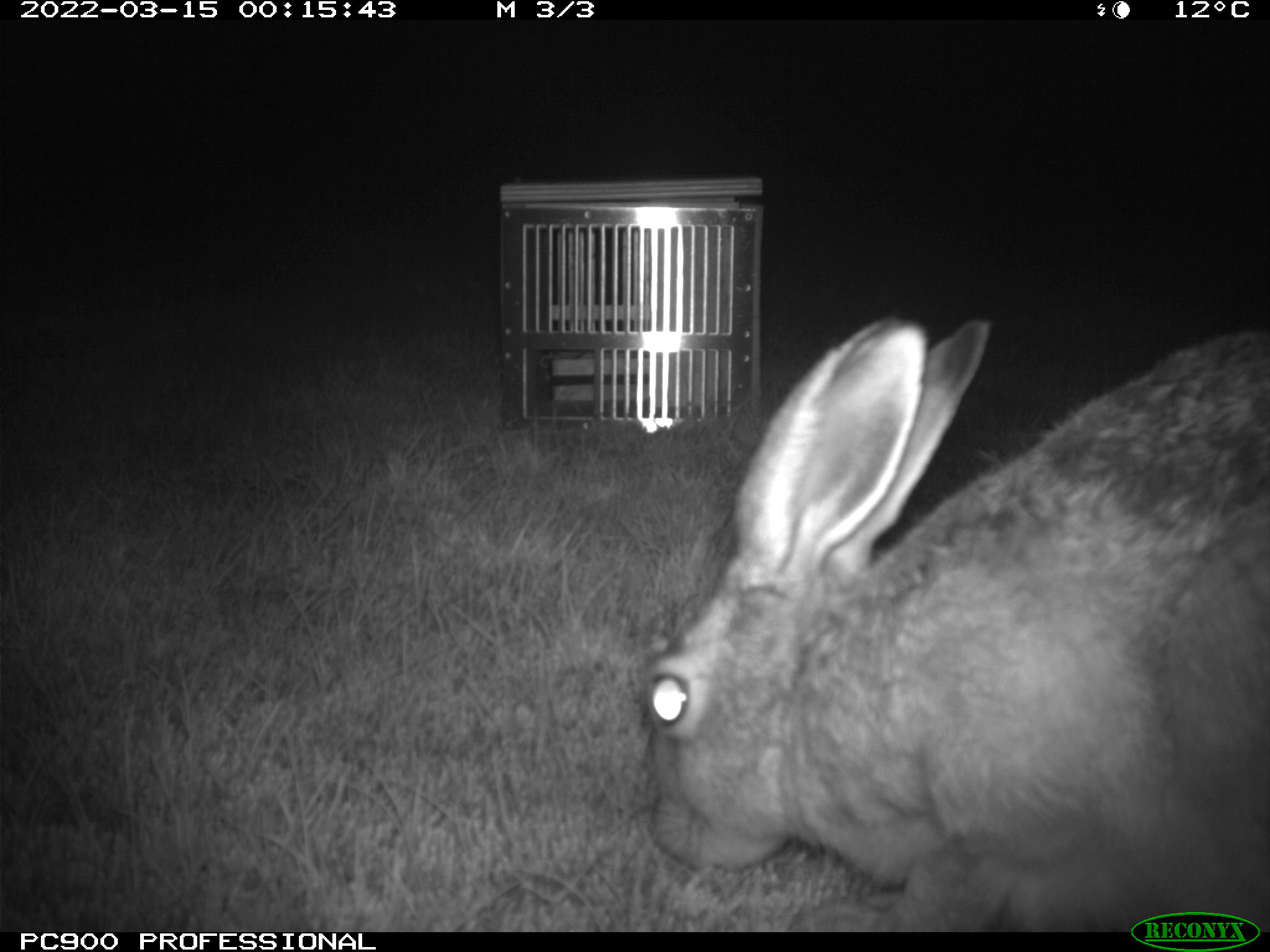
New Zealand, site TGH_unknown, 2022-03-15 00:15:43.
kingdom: Animalia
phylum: Chordata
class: Mammalia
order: Lagomorpha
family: Leporidae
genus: Lepus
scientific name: Lepus europaeus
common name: brown hare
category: hare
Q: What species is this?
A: Hare (brown hare) (Lepus europaeus).